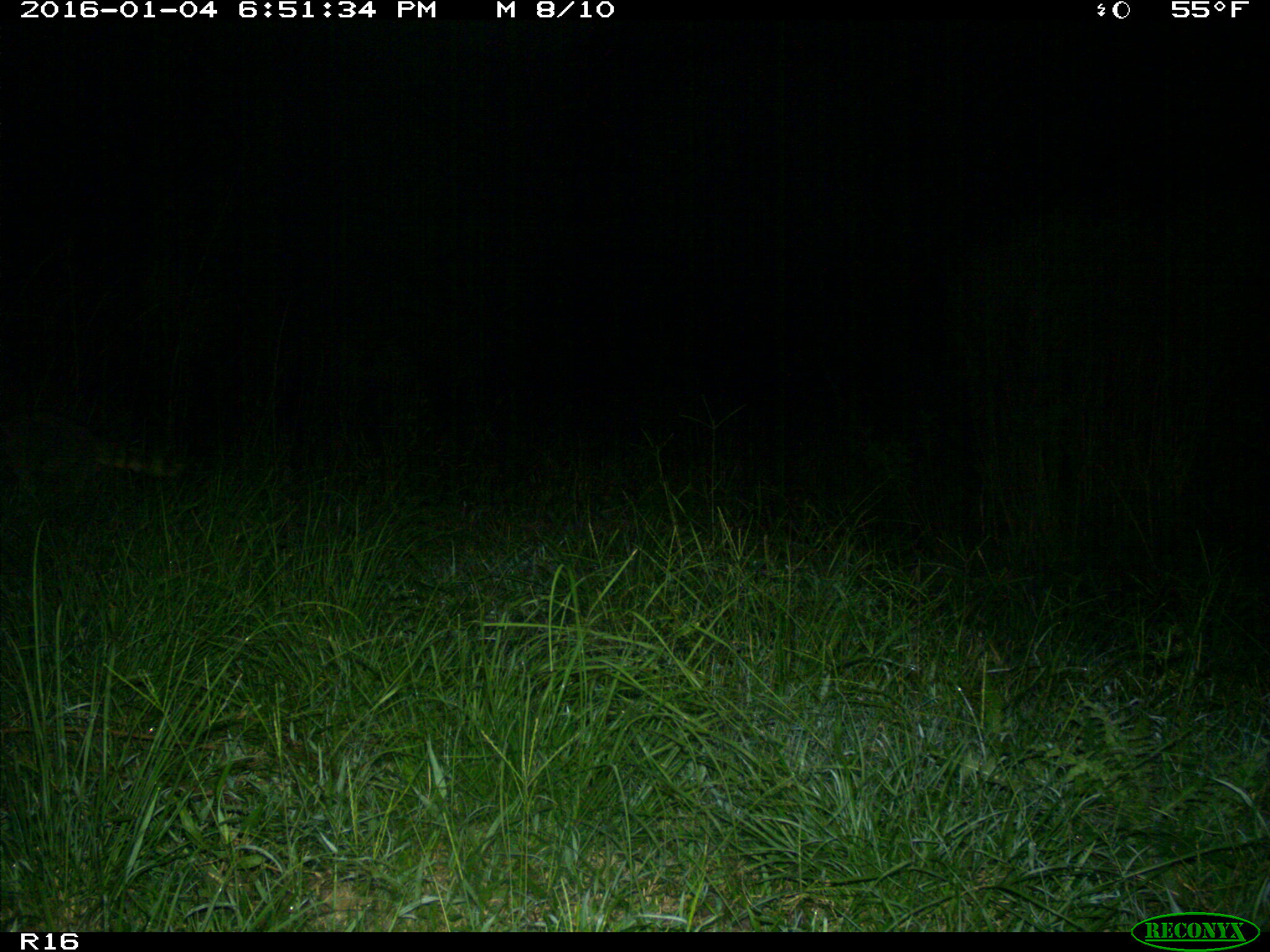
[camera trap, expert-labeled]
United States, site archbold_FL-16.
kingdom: Animalia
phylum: Chordata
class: Mammalia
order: Carnivora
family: Procyonidae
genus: Procyon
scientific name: Procyon lotor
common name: common raccoon